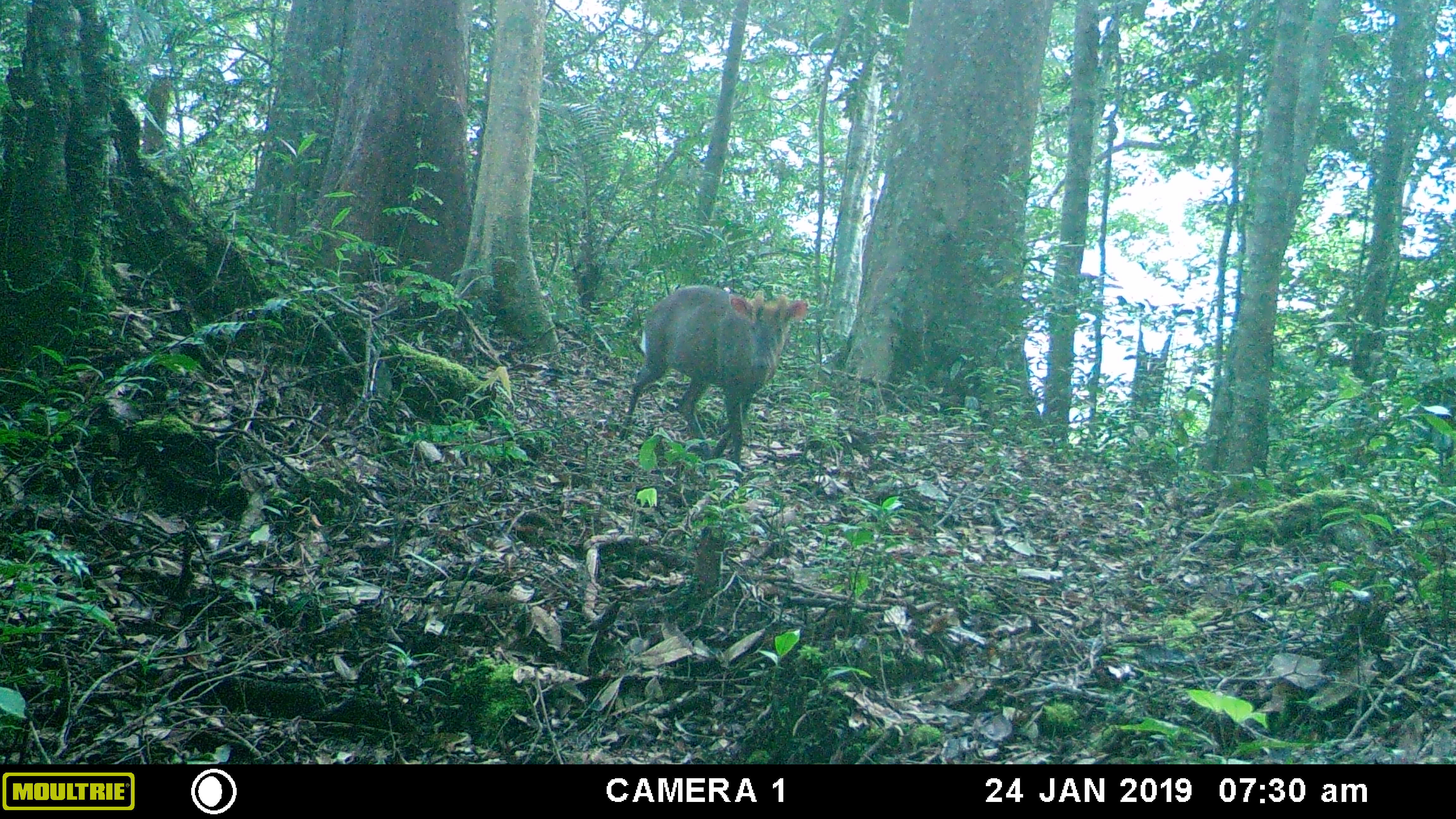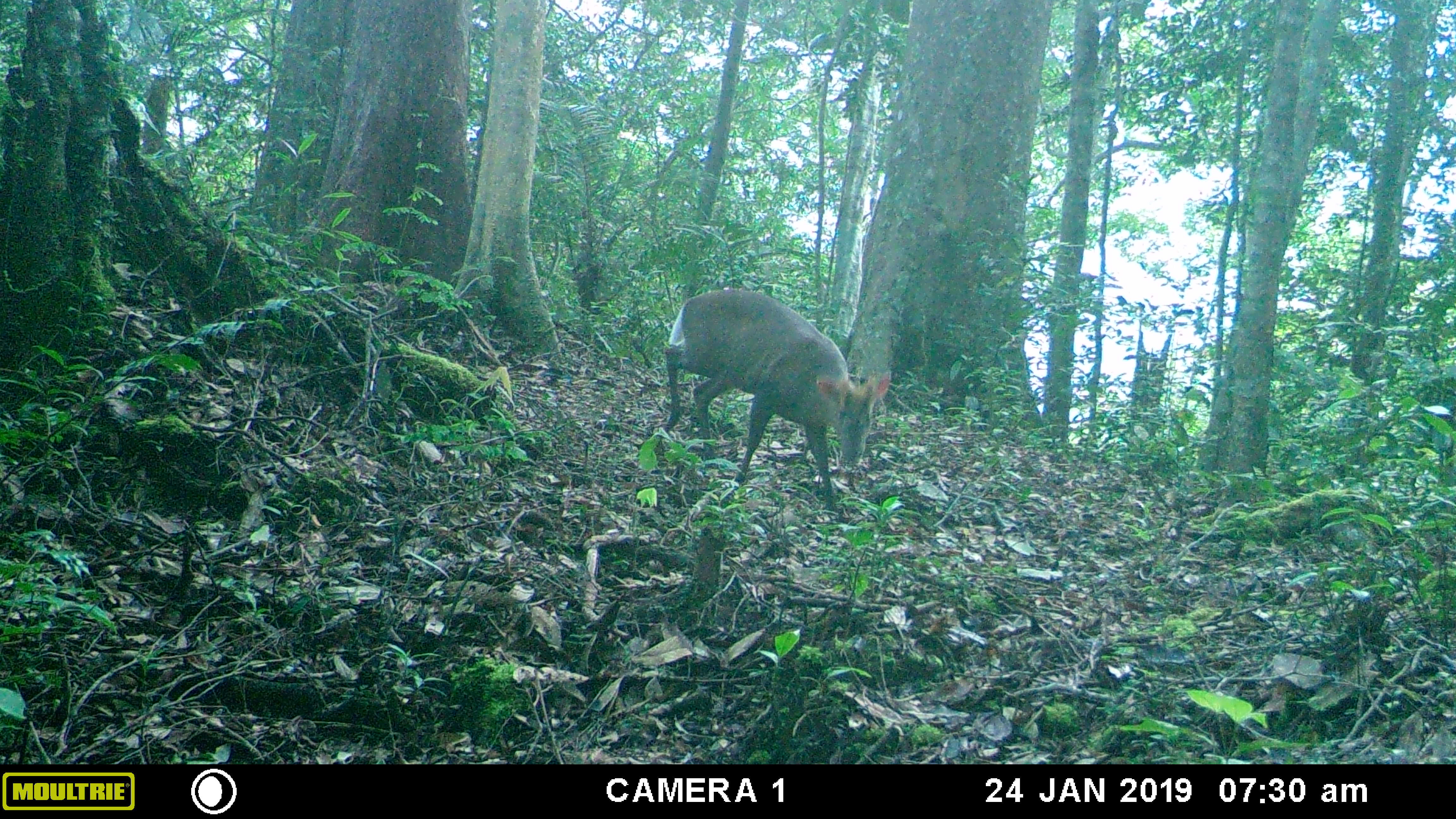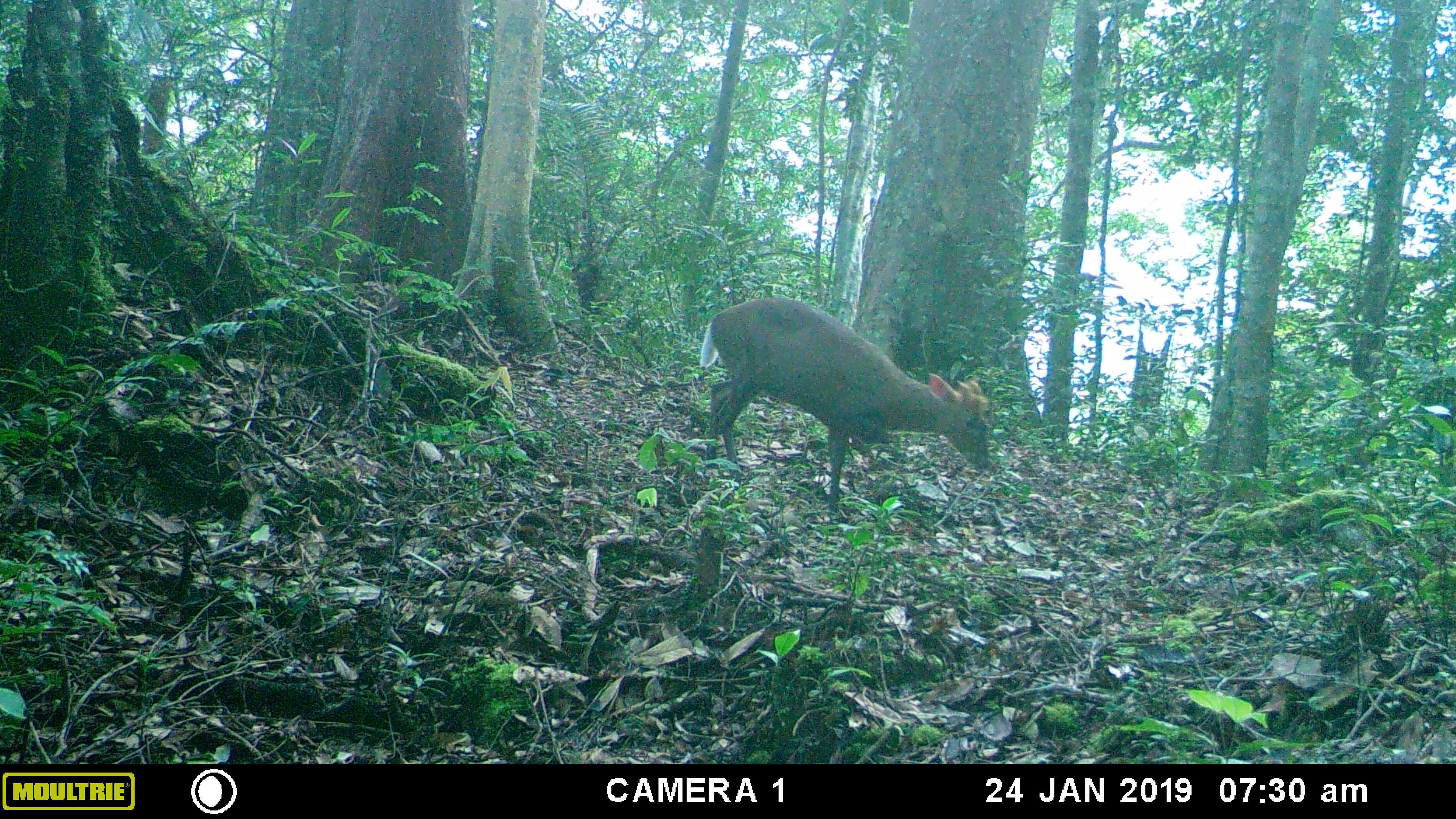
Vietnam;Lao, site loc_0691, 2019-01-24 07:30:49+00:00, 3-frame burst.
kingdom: Animalia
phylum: Chordata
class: Mammalia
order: Artiodactyla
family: Cervidae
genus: Muntiacus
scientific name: Muntiacus rooseveltorum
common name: roosevelt's muntjac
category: roosevelts muntjac group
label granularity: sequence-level